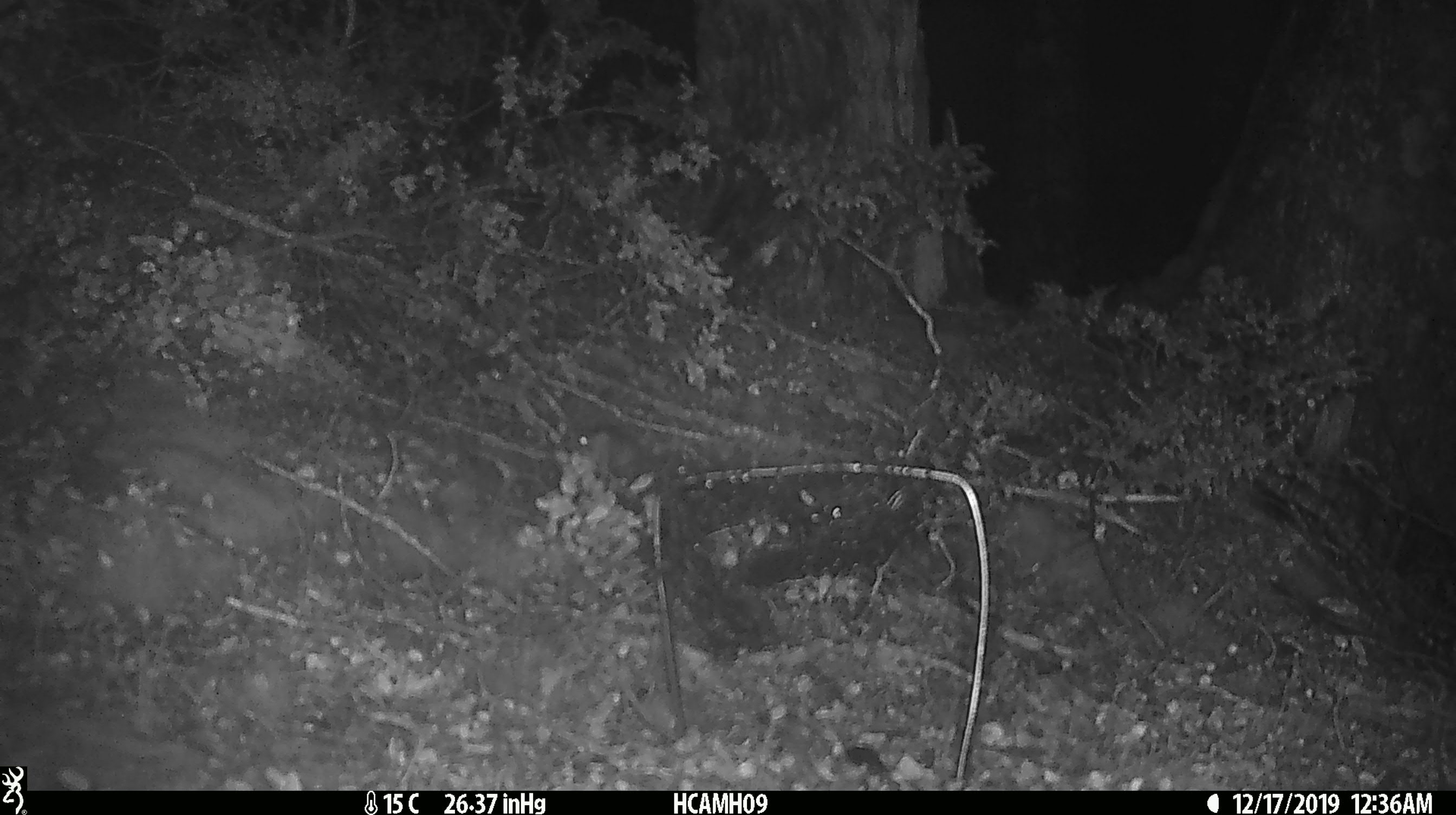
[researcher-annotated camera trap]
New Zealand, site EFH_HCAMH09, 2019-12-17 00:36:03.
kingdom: Animalia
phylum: Chordata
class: Mammalia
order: Rodentia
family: Muridae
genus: Mus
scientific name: Mus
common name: mouse